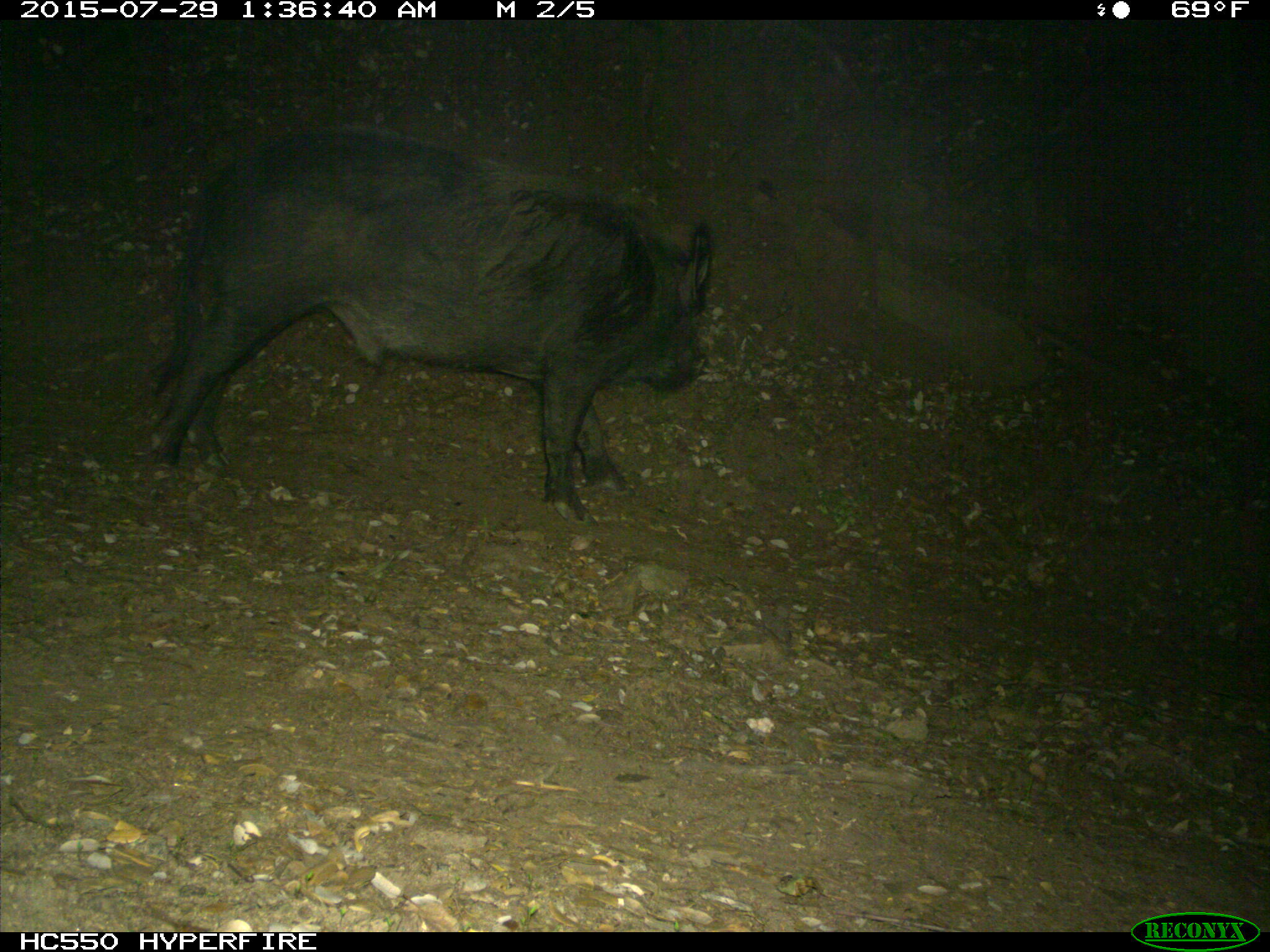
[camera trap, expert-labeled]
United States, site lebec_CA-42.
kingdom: Animalia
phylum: Chordata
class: Mammalia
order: Artiodactyla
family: Suidae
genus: Sus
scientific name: Sus scrofa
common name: wild boar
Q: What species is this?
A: Sus scrofa (wild boar).